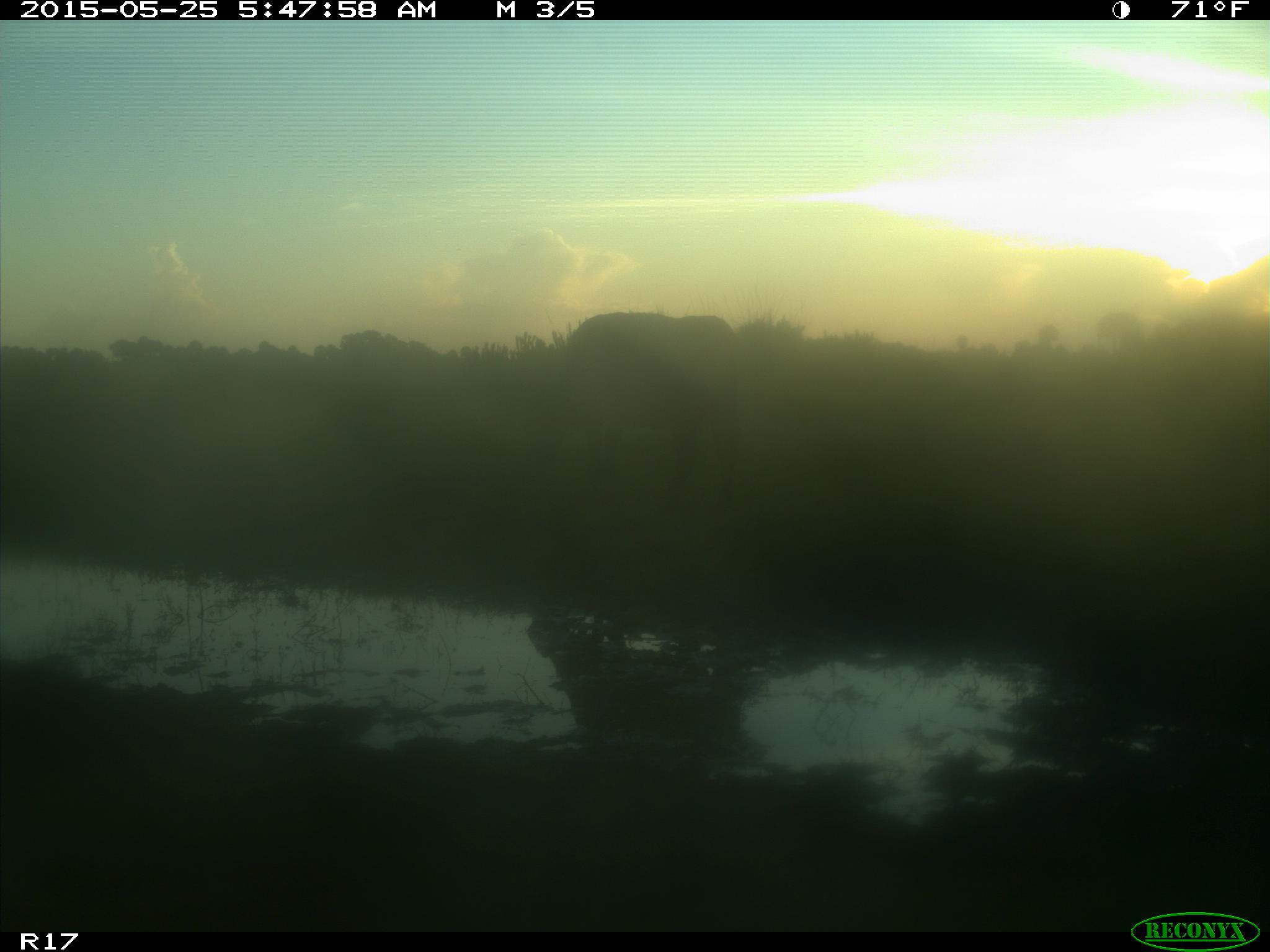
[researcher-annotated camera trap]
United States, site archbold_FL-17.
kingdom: Animalia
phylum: Chordata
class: Mammalia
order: Artiodactyla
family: Bovidae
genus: Bos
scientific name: Bos taurus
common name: domestic cow